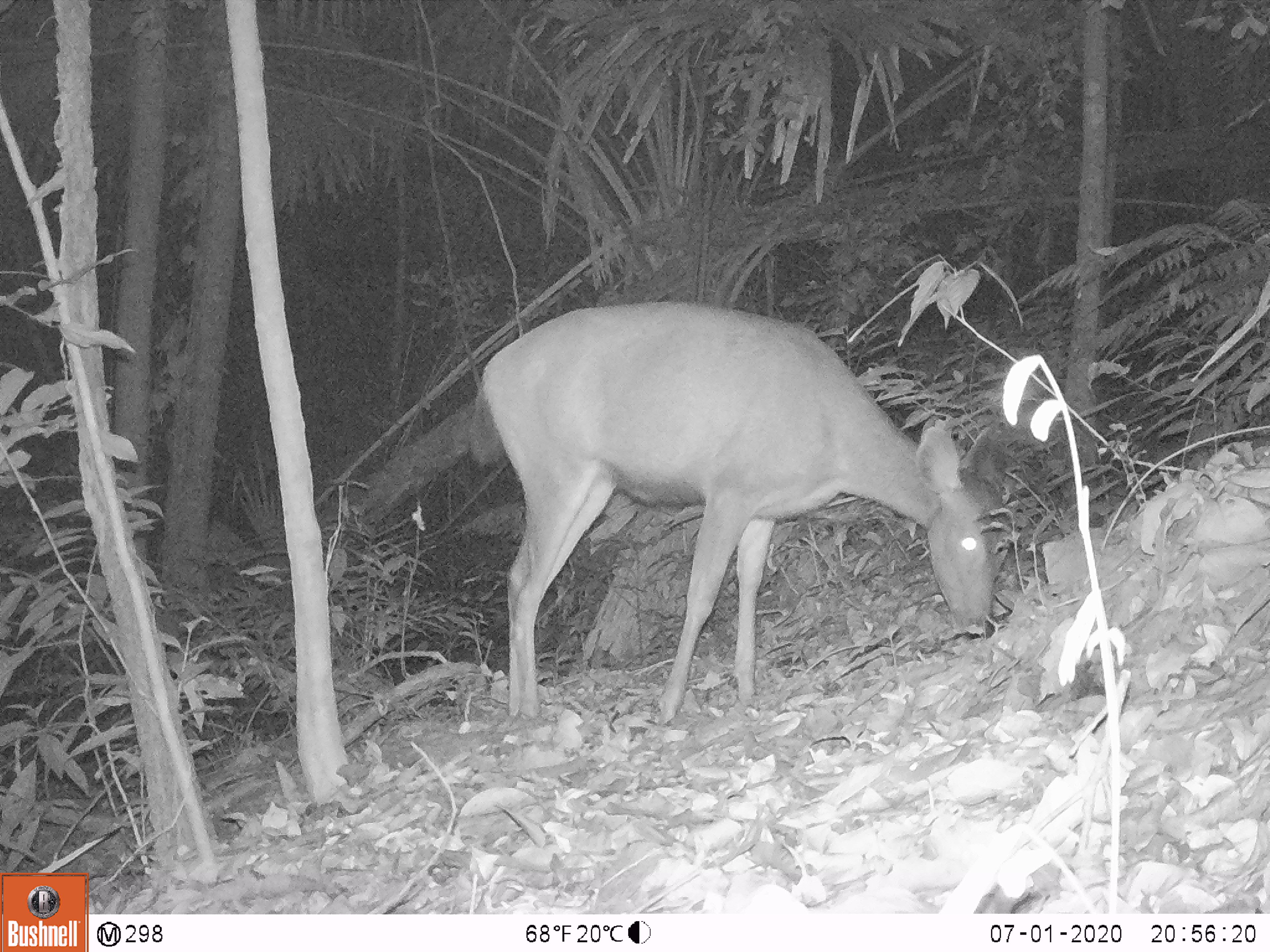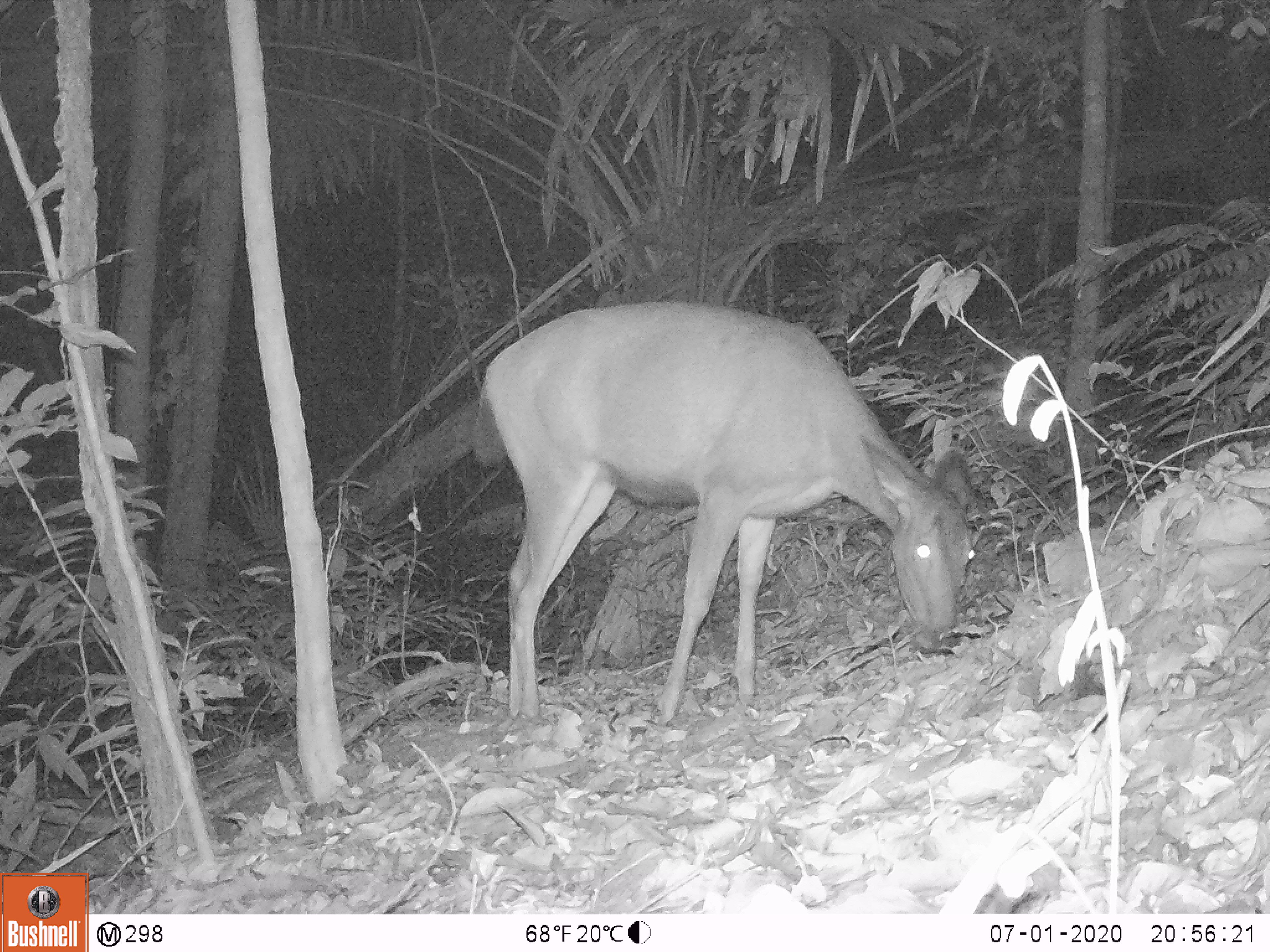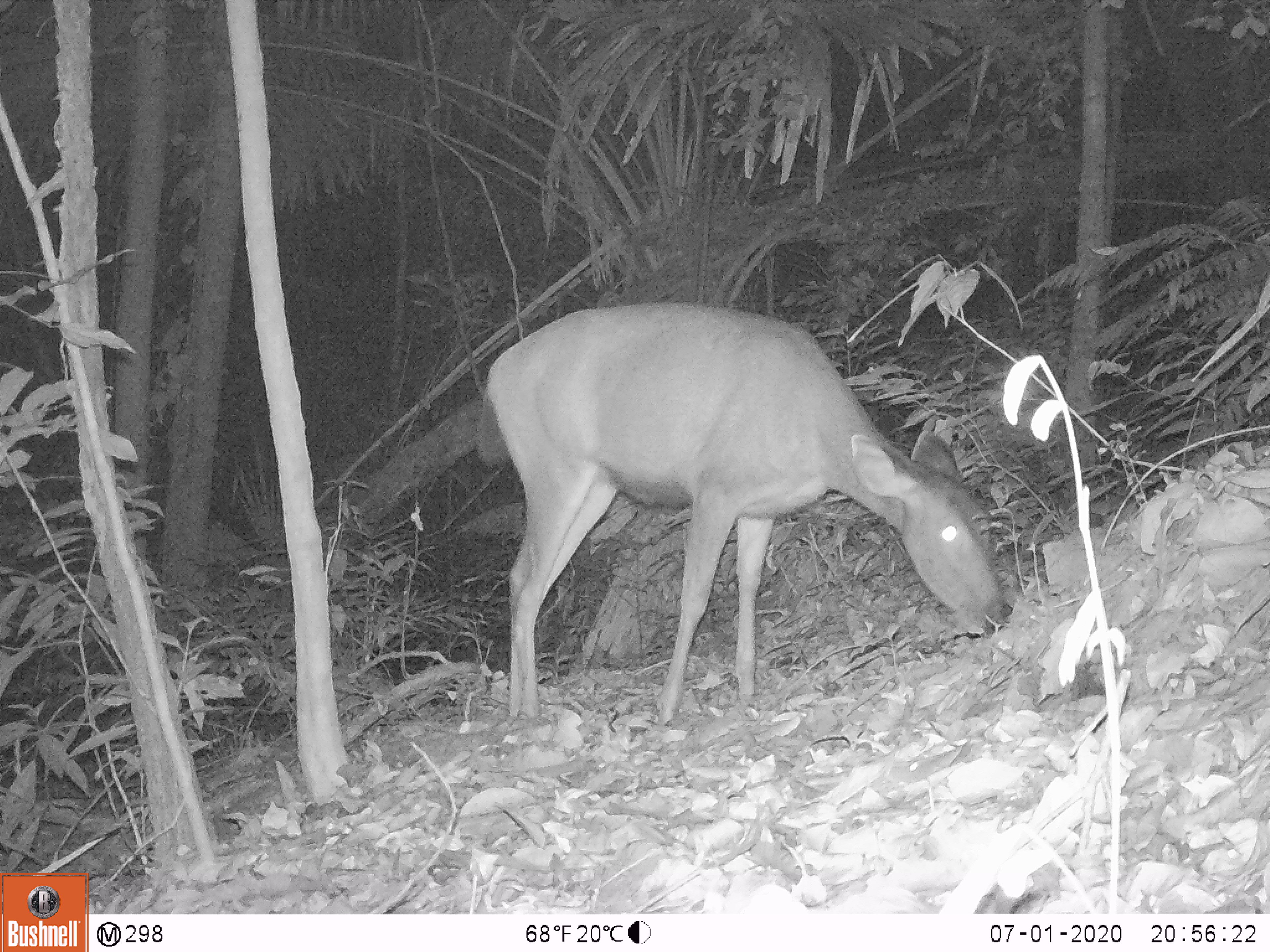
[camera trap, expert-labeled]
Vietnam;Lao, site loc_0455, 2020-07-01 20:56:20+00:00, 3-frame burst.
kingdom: Animalia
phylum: Chordata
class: Mammalia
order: Artiodactyla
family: Cervidae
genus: Rusa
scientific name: Rusa unicolor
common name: sambar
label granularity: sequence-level